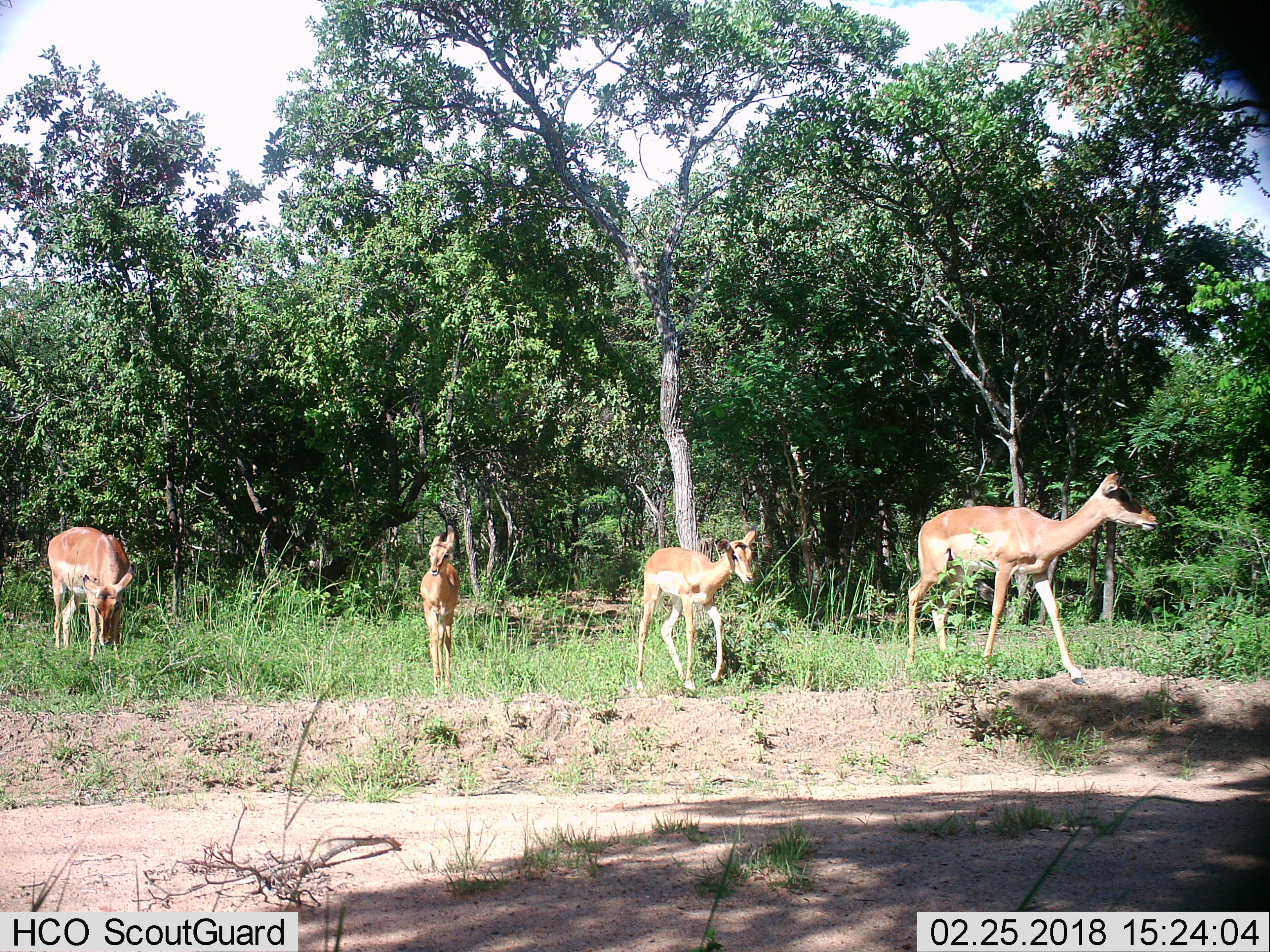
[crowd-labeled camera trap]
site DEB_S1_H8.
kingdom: Animalia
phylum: Chordata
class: Mammalia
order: Artiodactyla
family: Bovidae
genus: Aepyceros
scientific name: Aepyceros melampus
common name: impala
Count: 4.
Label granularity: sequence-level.